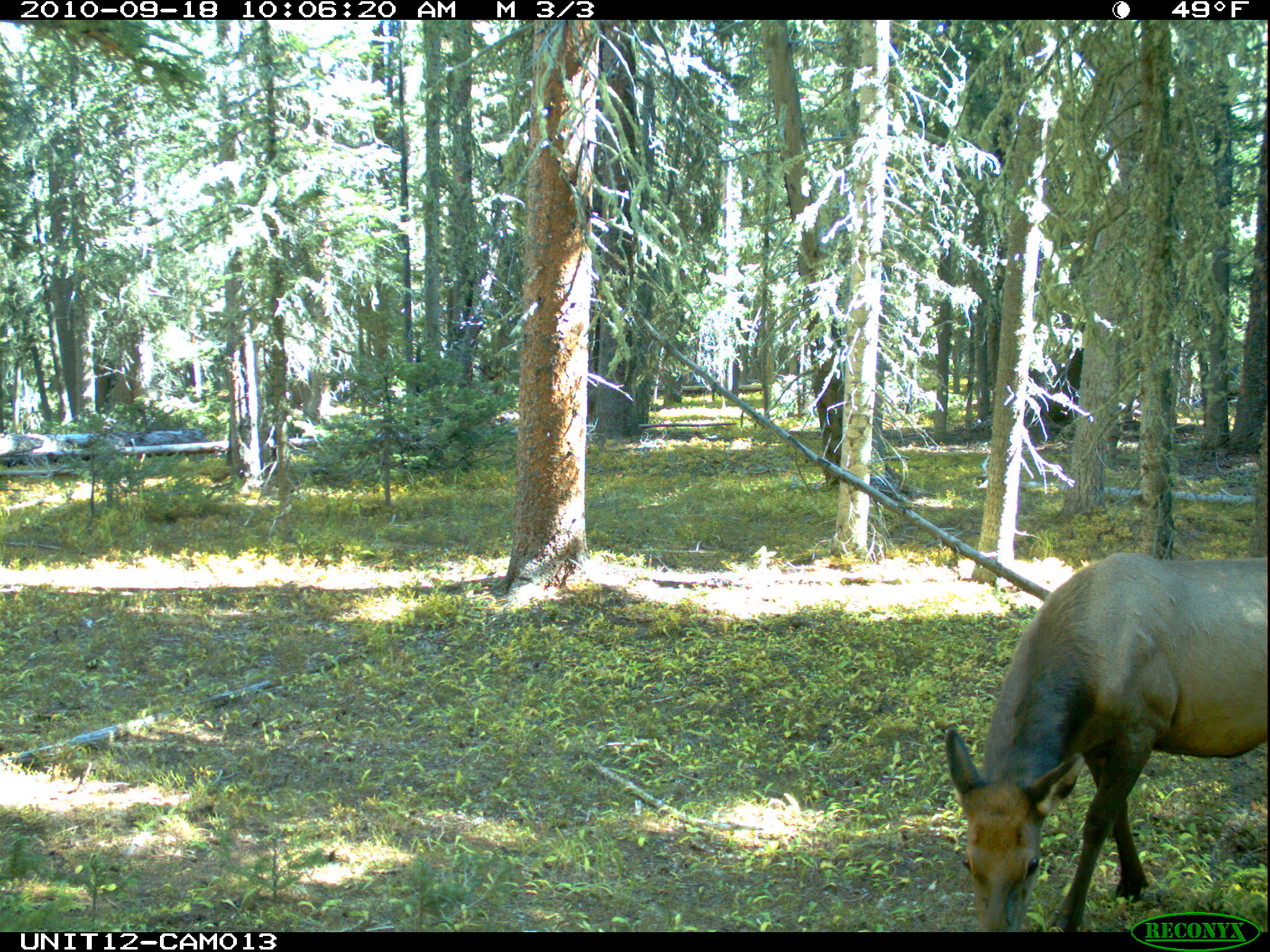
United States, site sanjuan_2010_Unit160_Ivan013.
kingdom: Animalia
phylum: Chordata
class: Mammalia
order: Artiodactyla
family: Cervidae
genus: Cervus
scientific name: Cervus elaphus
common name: red deer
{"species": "Cervus elaphus (red deer)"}